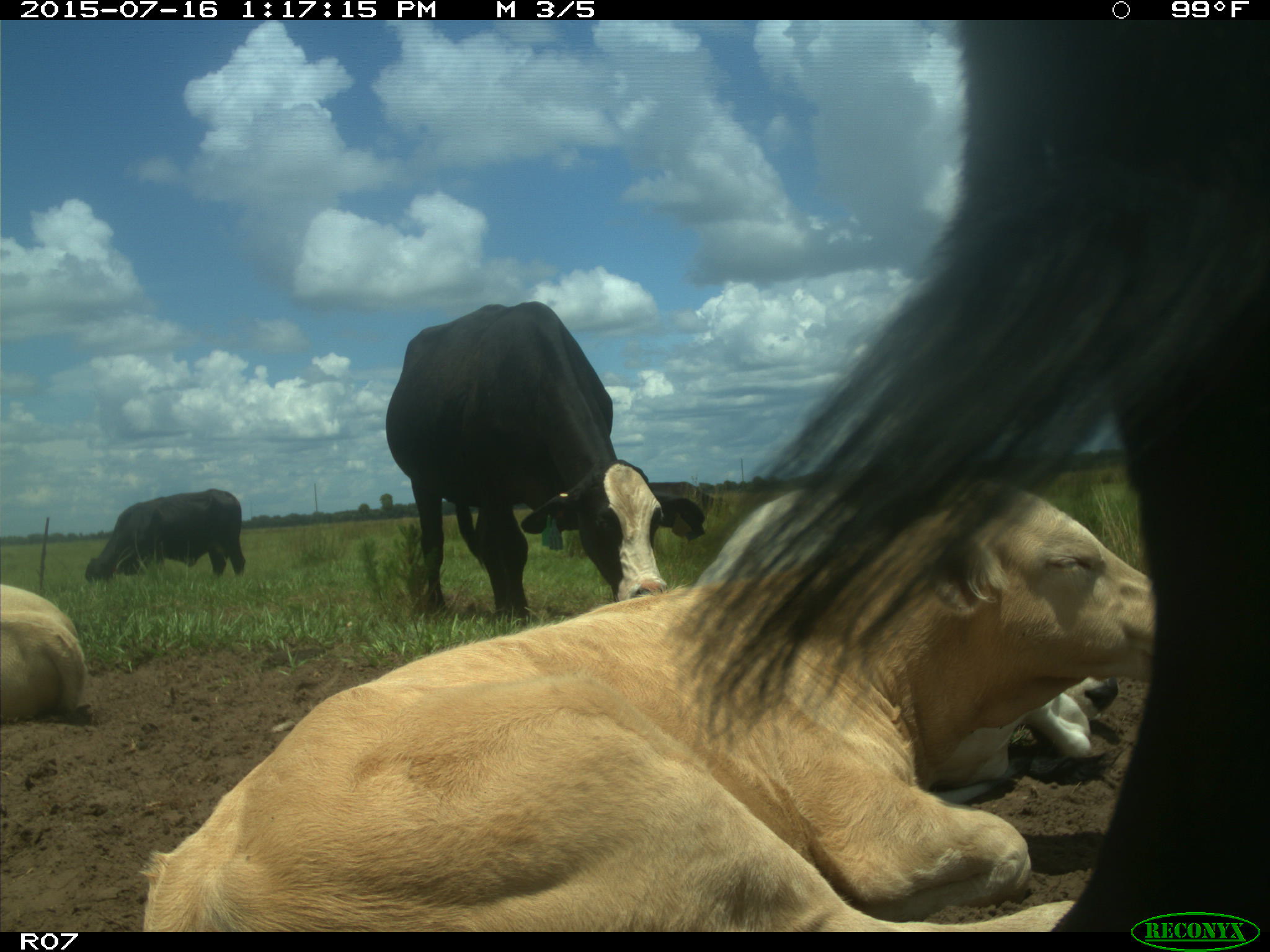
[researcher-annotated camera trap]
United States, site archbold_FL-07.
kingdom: Animalia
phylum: Chordata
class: Mammalia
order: Artiodactyla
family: Bovidae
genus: Bos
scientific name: Bos taurus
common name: domestic cow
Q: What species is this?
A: Bos taurus (domestic cow).